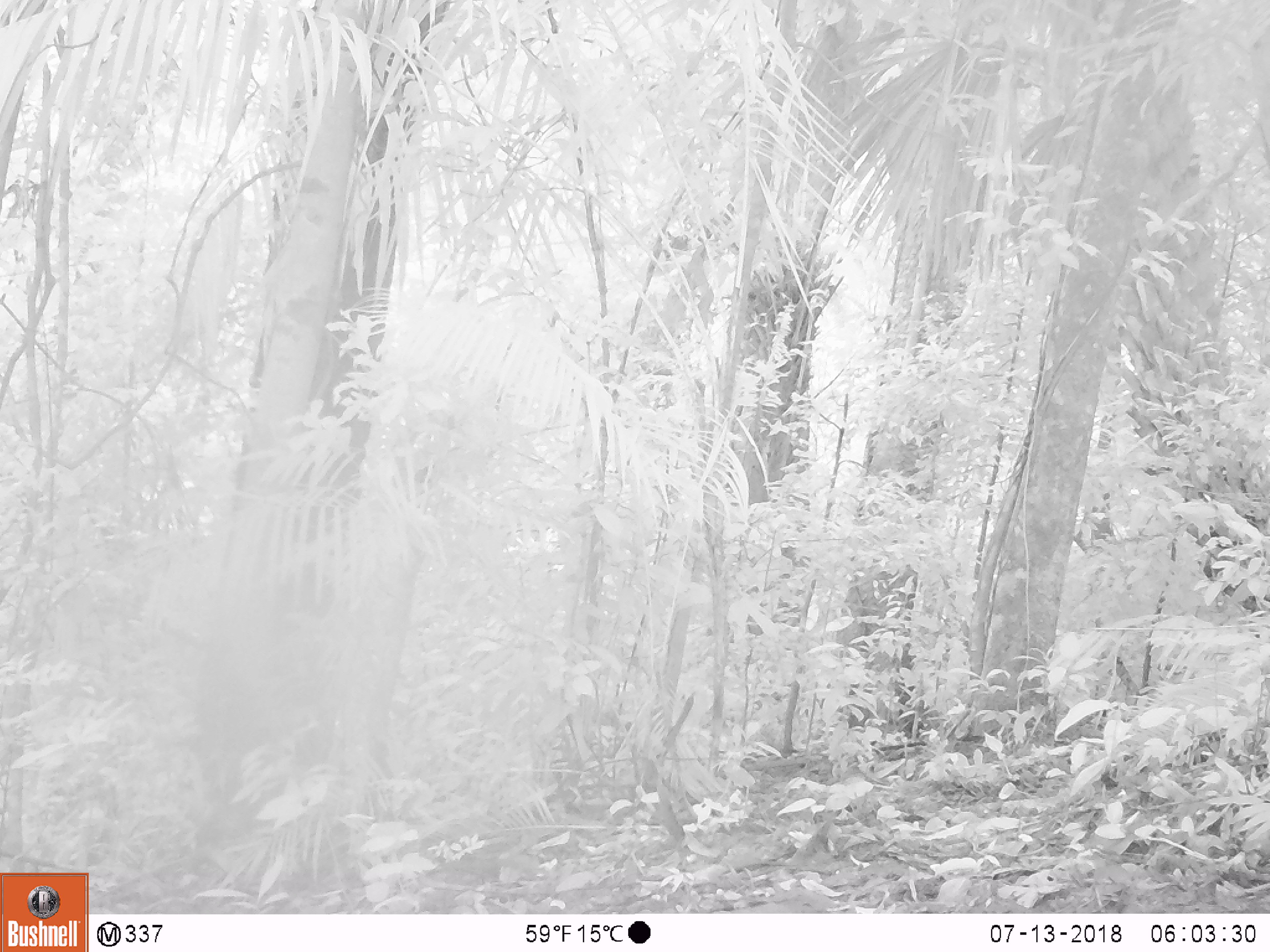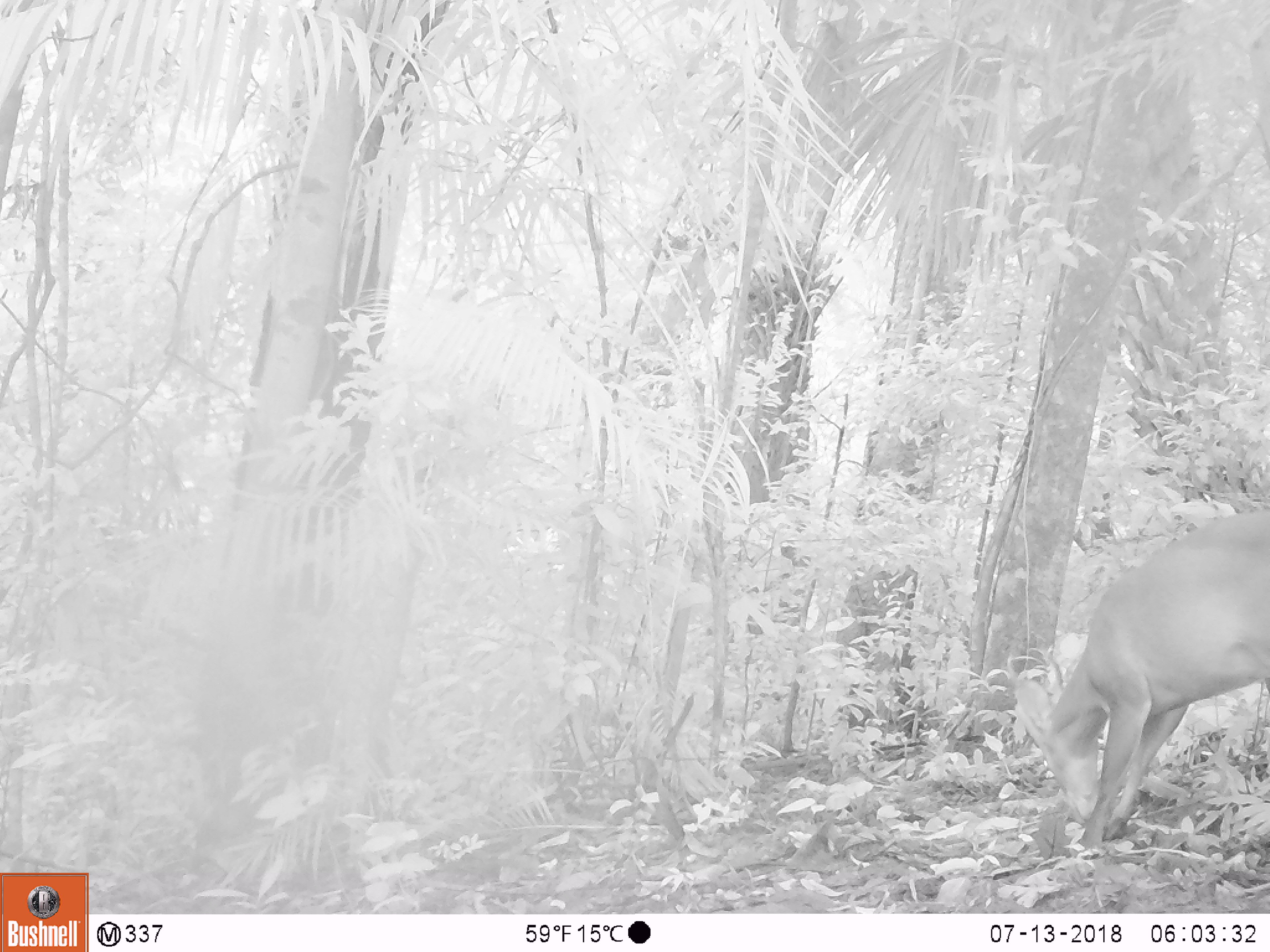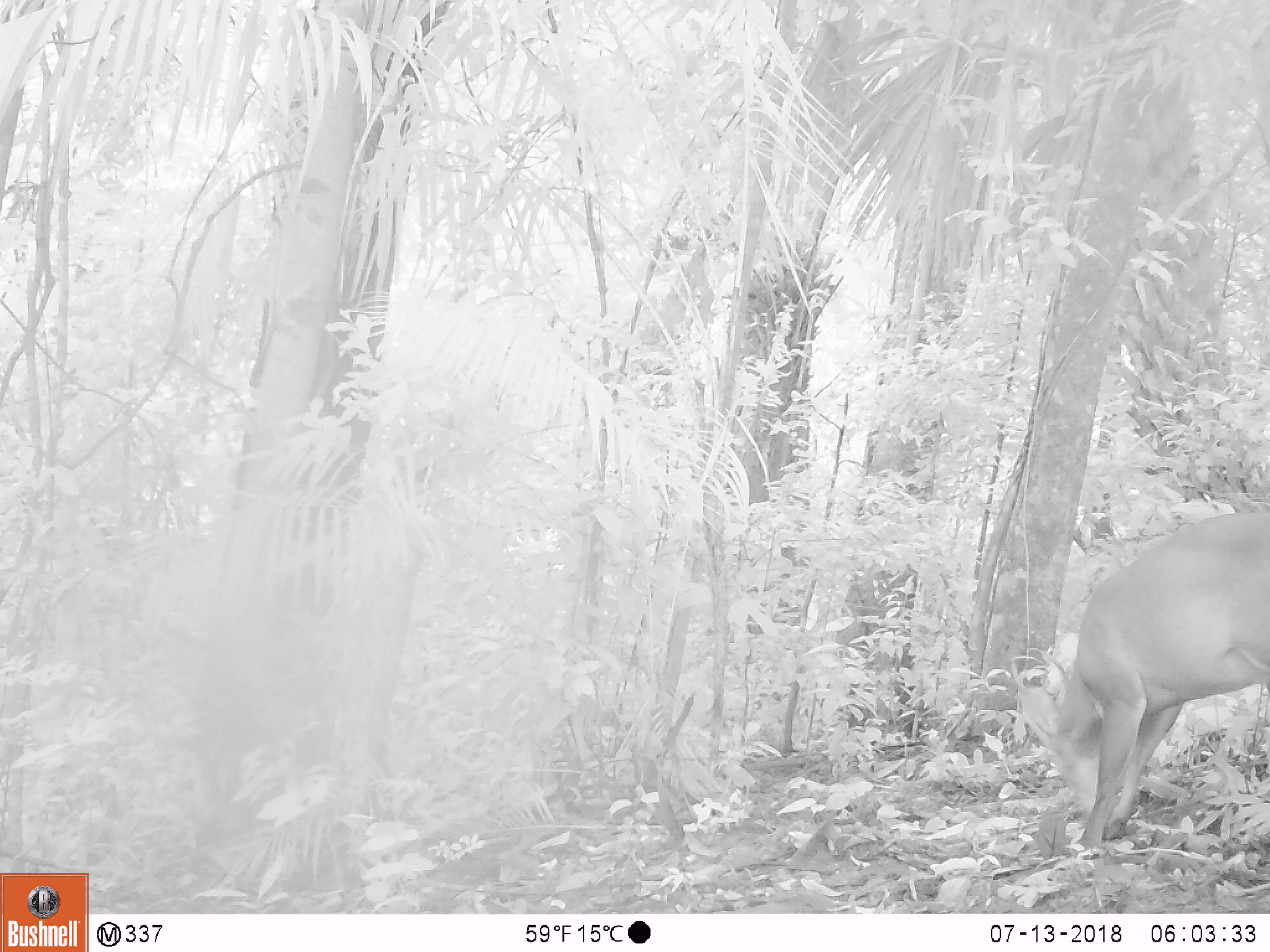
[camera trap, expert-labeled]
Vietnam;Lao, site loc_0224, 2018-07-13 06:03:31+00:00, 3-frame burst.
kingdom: Animalia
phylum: Chordata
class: Mammalia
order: Artiodactyla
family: Cervidae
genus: Muntiacus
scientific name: Muntiacus vuquangensis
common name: large-antlered muntjac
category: large antlered muntjac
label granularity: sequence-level